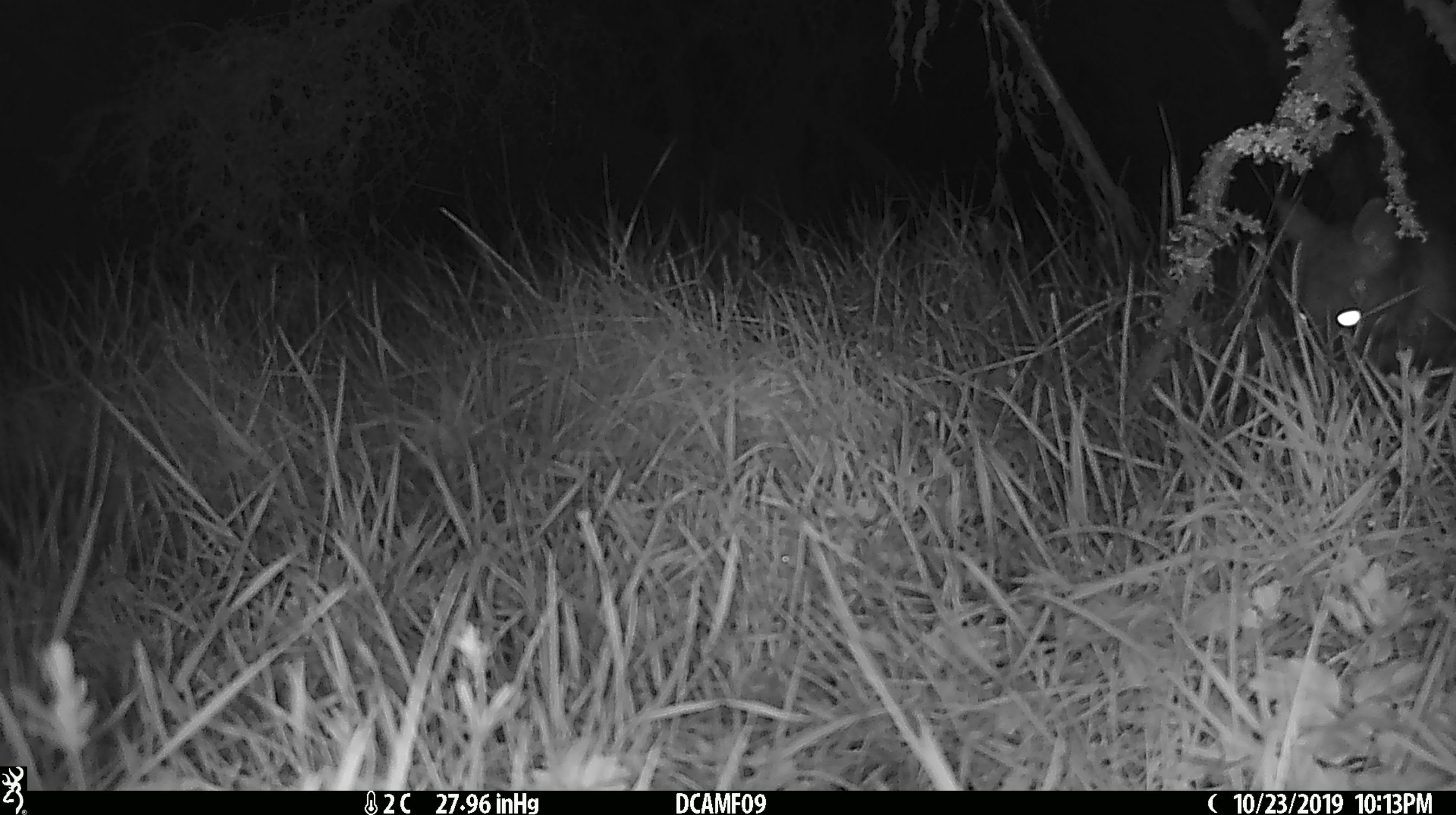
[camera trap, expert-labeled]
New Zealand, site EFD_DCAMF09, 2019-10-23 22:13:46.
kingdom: Animalia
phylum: Chordata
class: Mammalia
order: Diprotodontia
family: Phalangeridae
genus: Trichosurus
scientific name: Trichosurus vulpecula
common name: common brushtail possum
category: possum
Possum (common brushtail possum) (Trichosurus vulpecula).